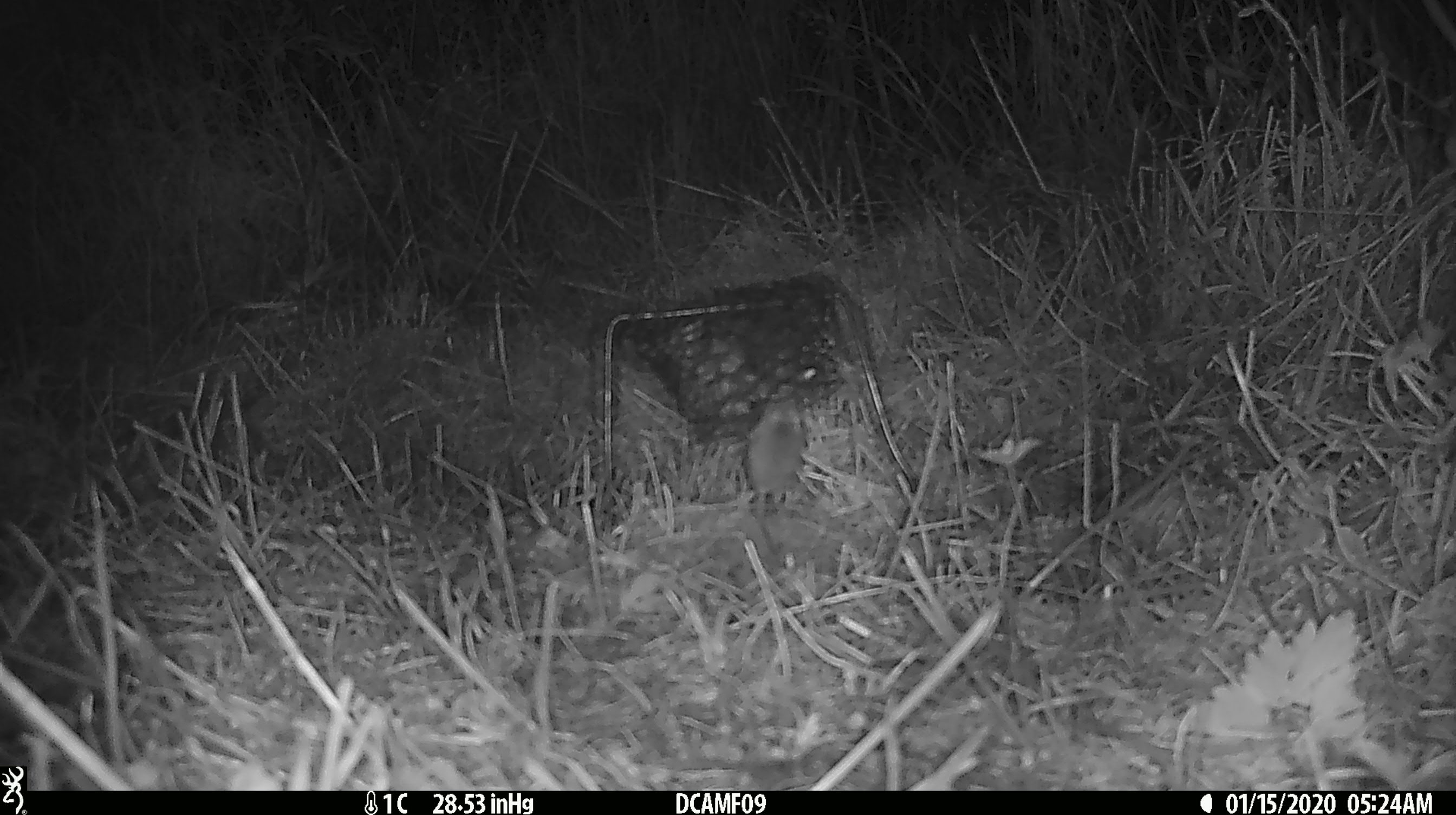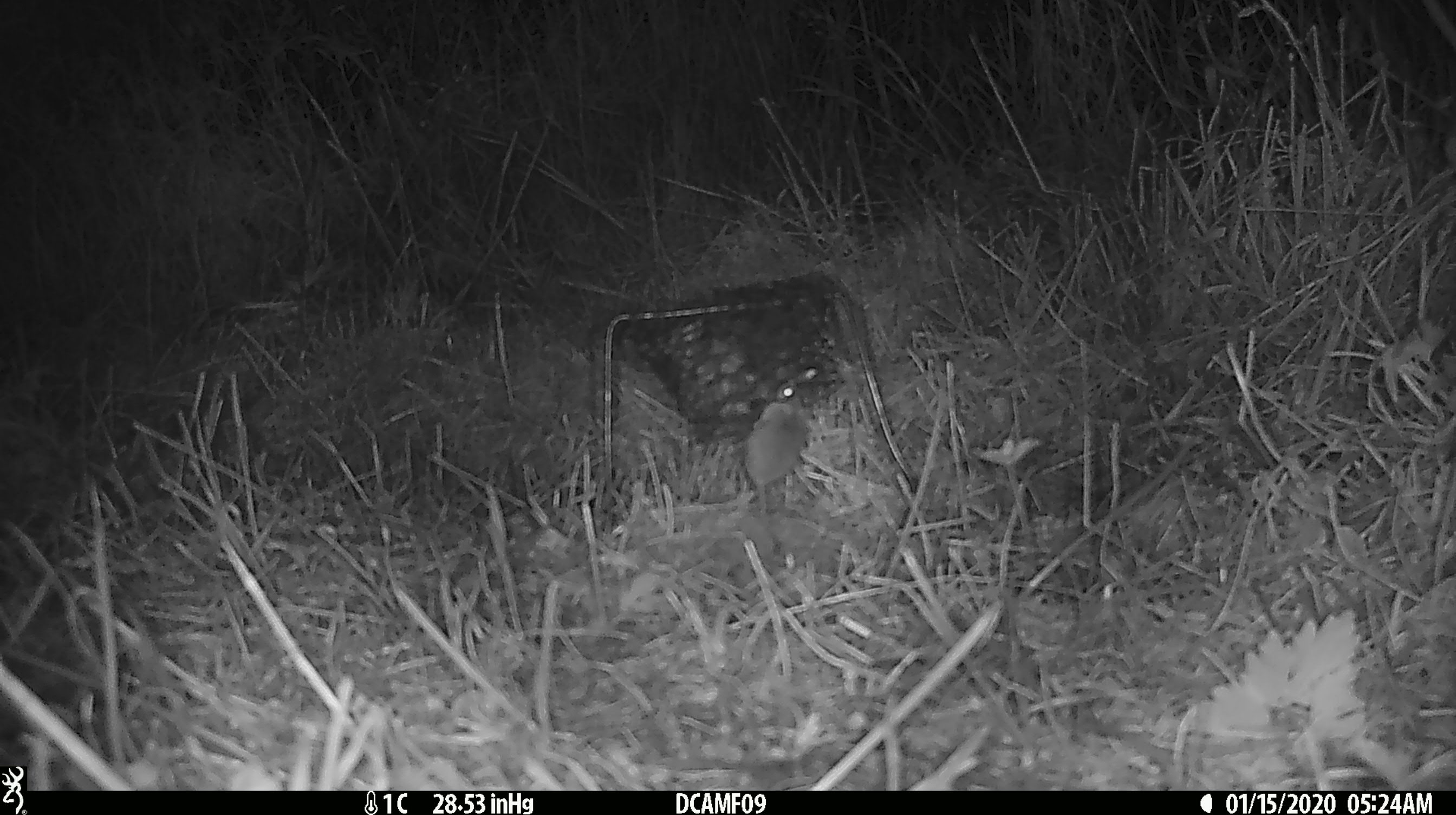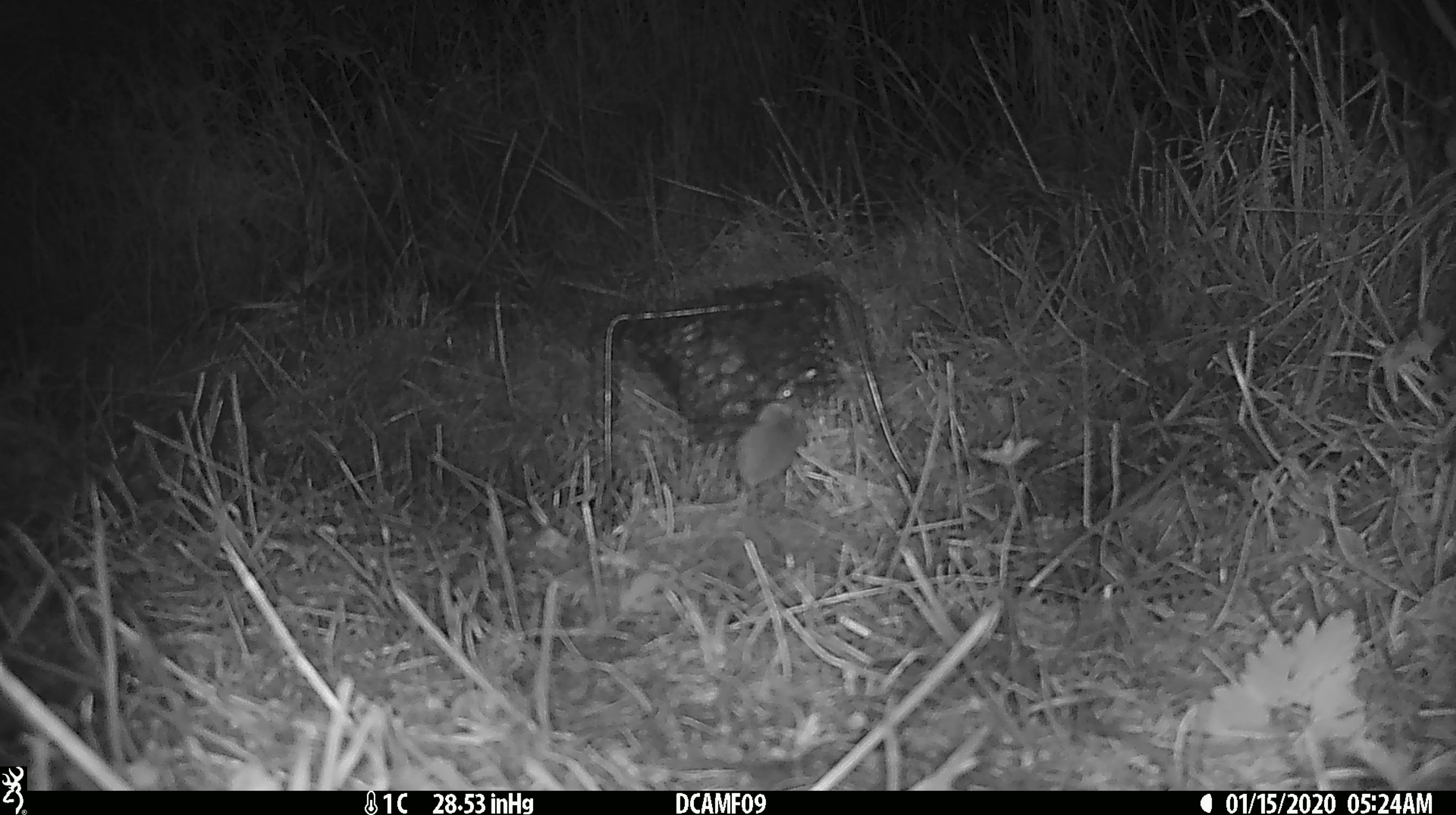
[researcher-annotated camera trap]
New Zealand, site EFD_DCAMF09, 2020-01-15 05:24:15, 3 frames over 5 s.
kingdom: Animalia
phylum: Chordata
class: Mammalia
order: Rodentia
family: Muridae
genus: Mus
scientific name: Mus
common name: mouse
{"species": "mouse (Mus)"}